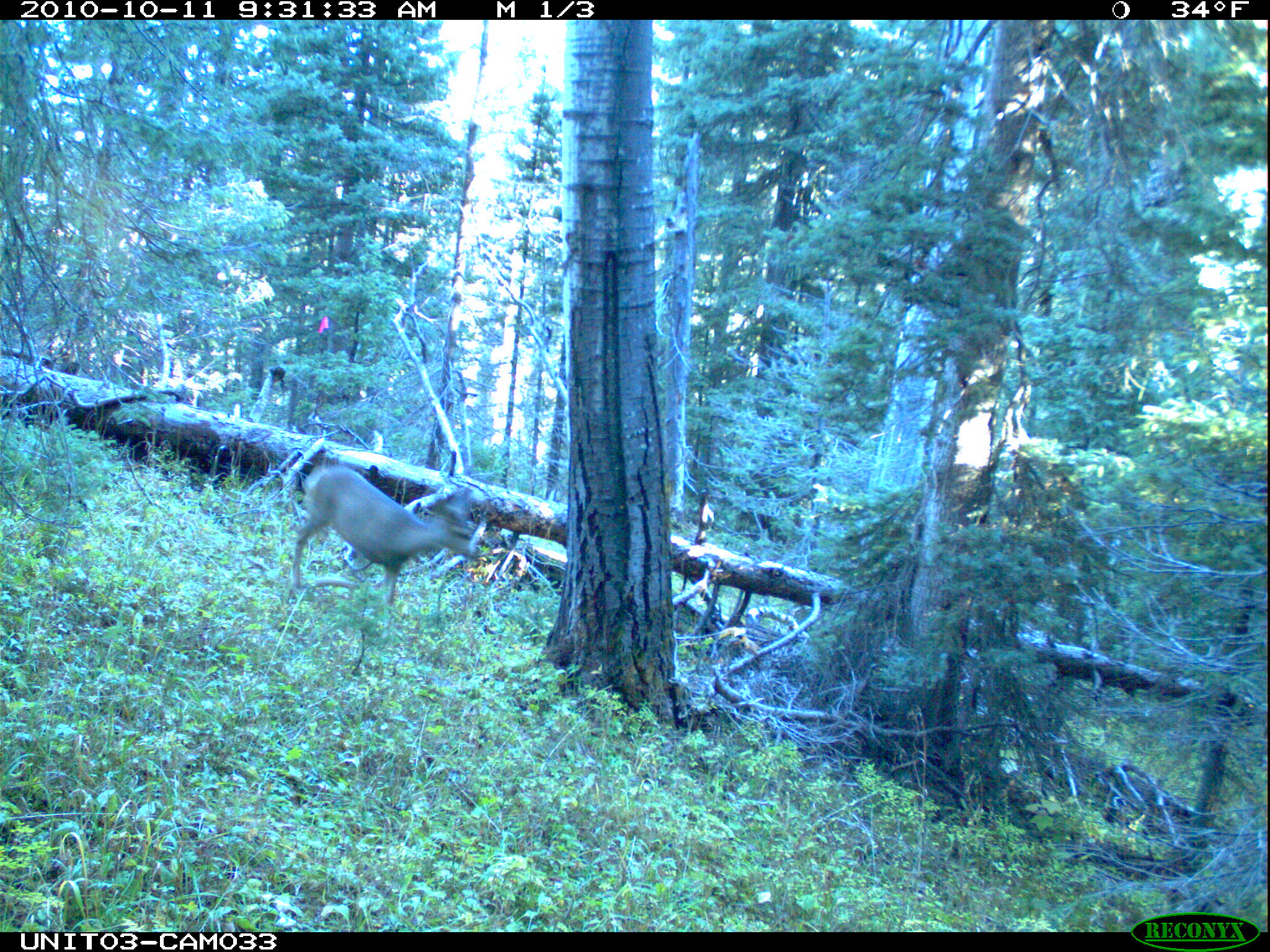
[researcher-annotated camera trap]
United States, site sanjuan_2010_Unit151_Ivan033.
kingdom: Animalia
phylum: Chordata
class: Mammalia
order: Artiodactyla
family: Cervidae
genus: Odocoileus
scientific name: Odocoileus hemionus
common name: mule deer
Odocoileus hemionus (mule deer).